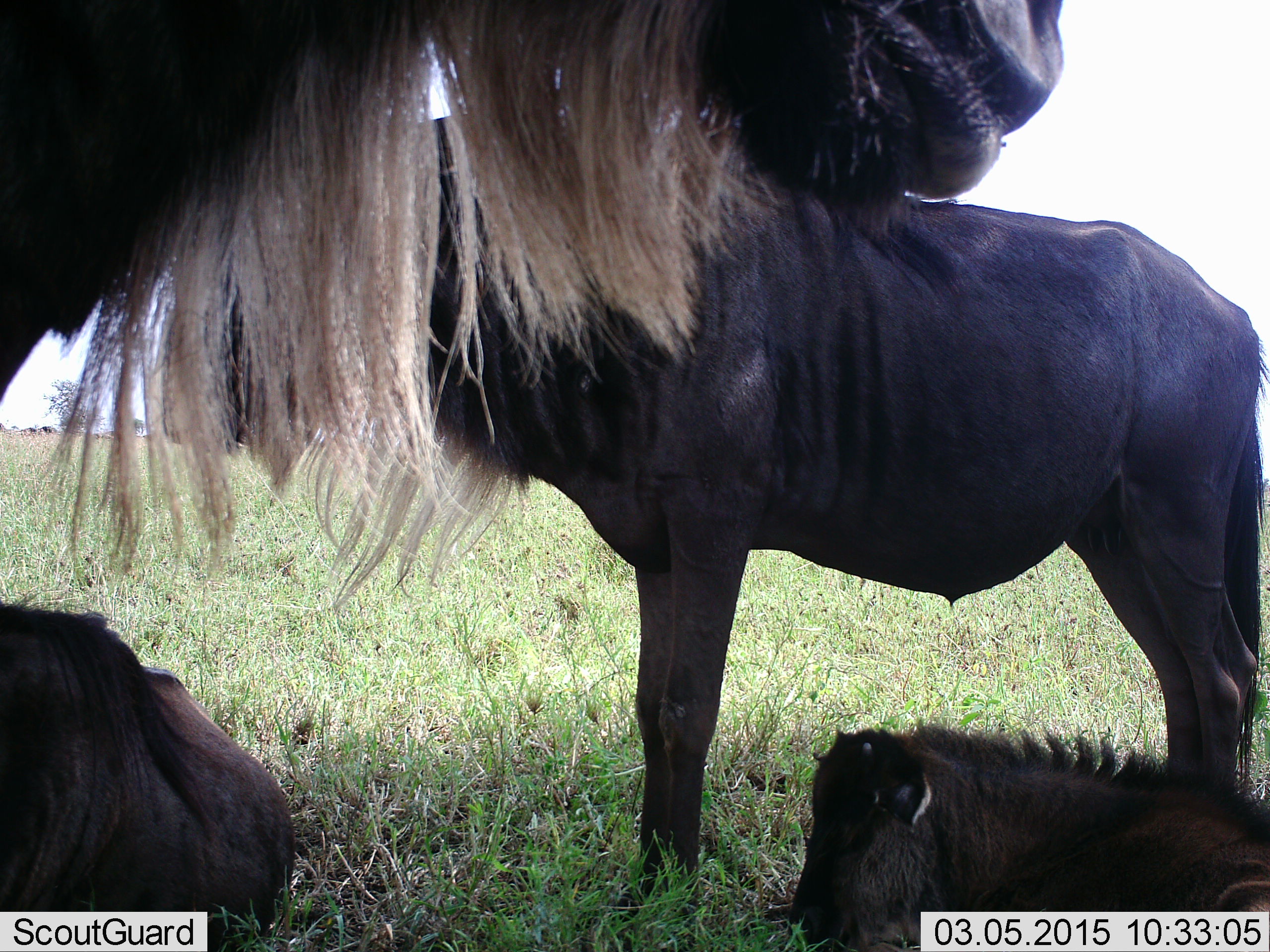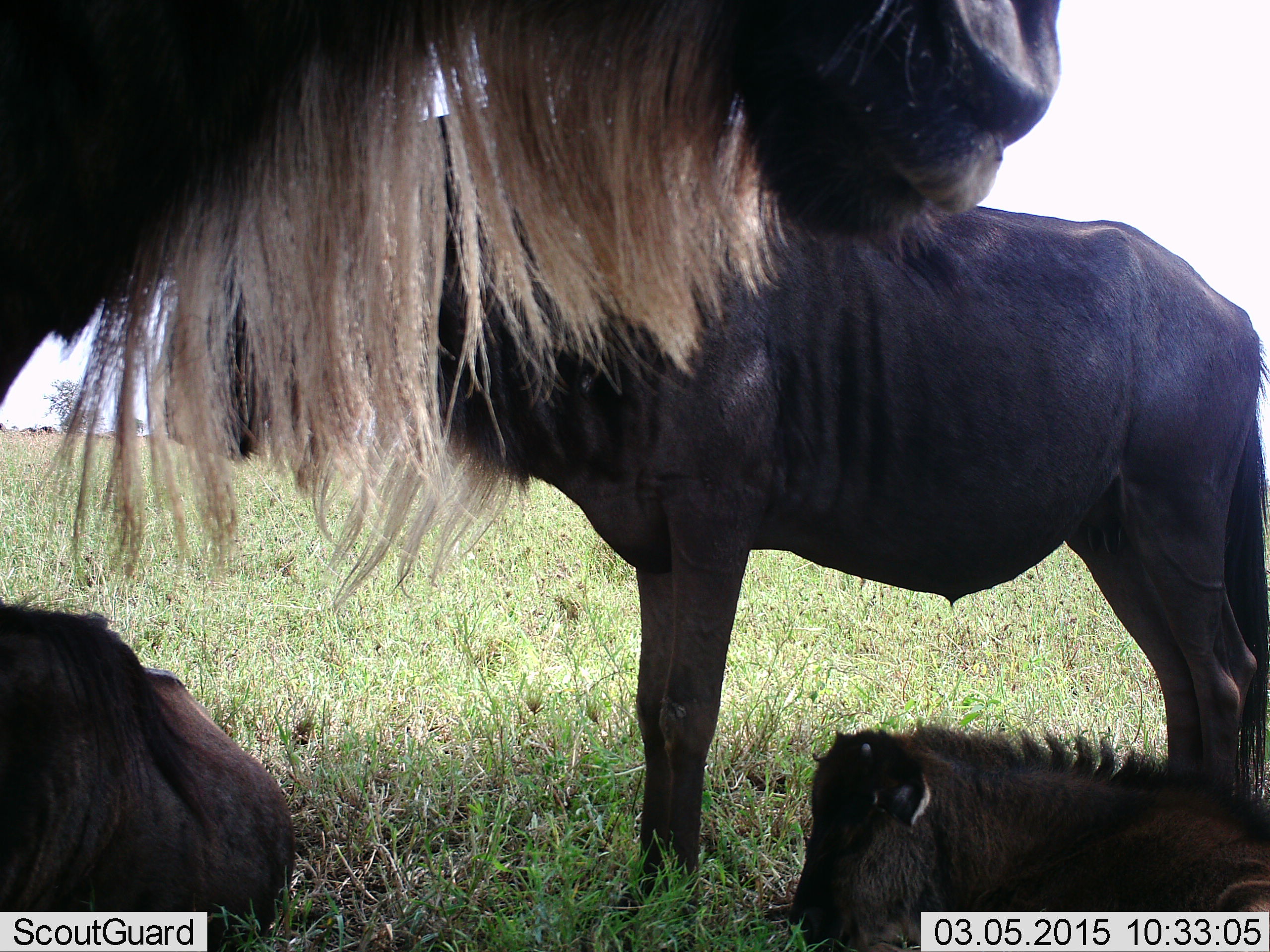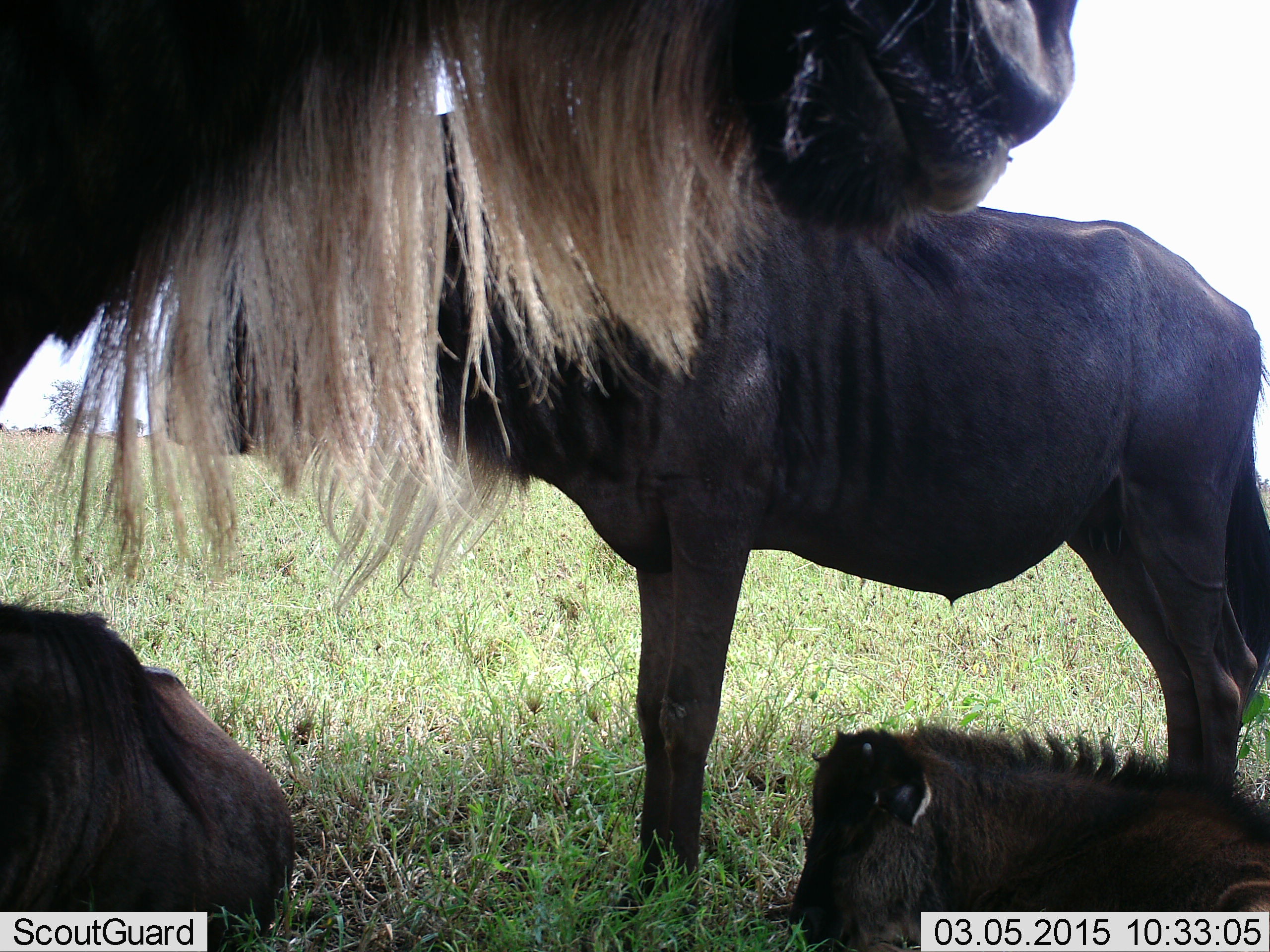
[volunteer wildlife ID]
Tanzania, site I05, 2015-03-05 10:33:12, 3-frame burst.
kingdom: Animalia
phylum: Chordata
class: Mammalia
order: Artiodactyla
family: Bovidae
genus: Connochaetes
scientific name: Connochaetes taurinus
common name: blue wildebeest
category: wildebeest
Wildebeest (blue wildebeest) (Connochaetes taurinus), count 4. Behavior (volunteer vote fractions): standing 80%, resting 100%, moving 0%, interacting 0%. Young present (vote fraction): 80%. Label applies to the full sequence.